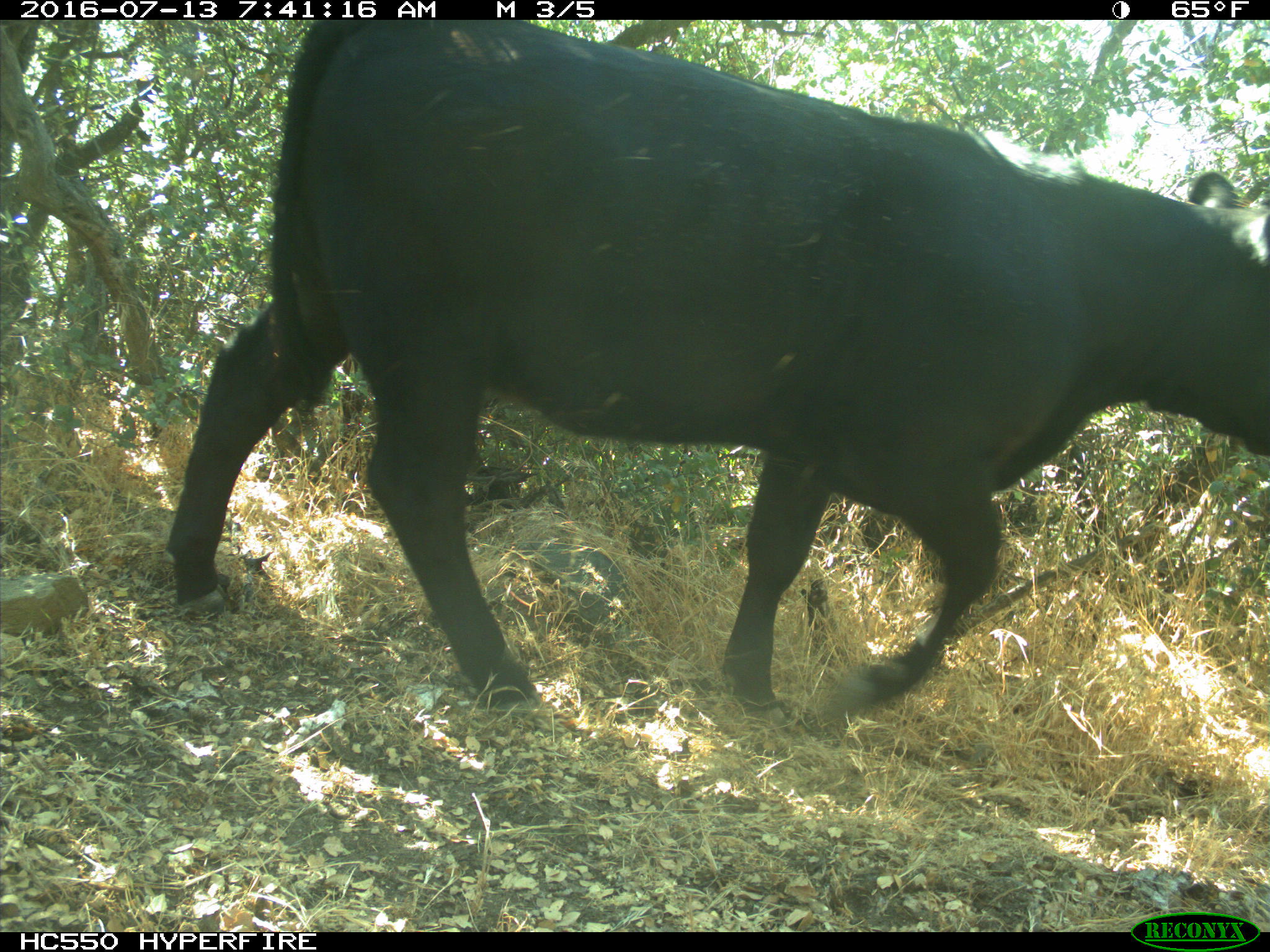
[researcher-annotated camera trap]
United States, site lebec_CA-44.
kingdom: Animalia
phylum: Chordata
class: Mammalia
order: Artiodactyla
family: Bovidae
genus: Bos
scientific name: Bos taurus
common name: domestic cow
Bos taurus (domestic cow).